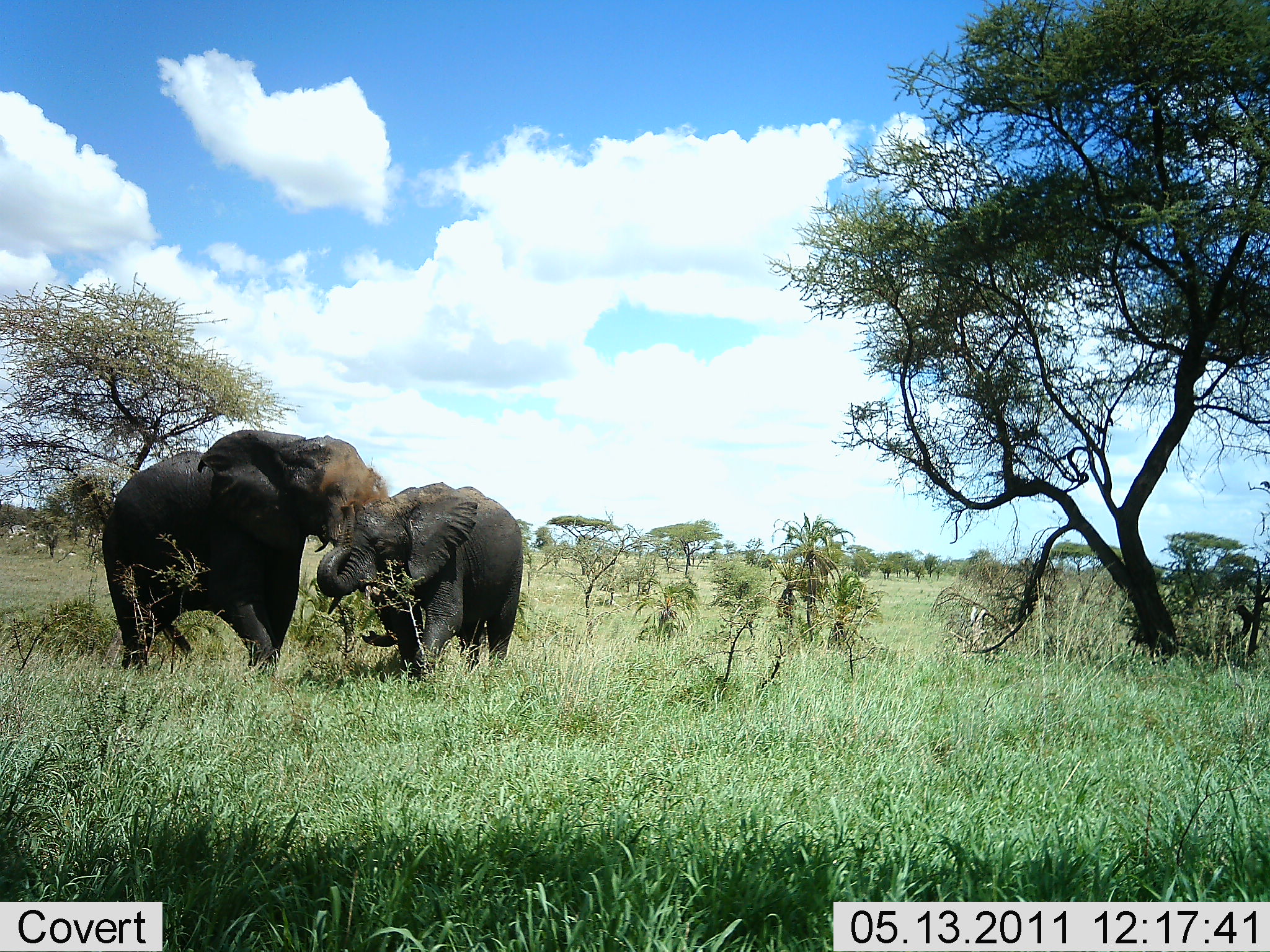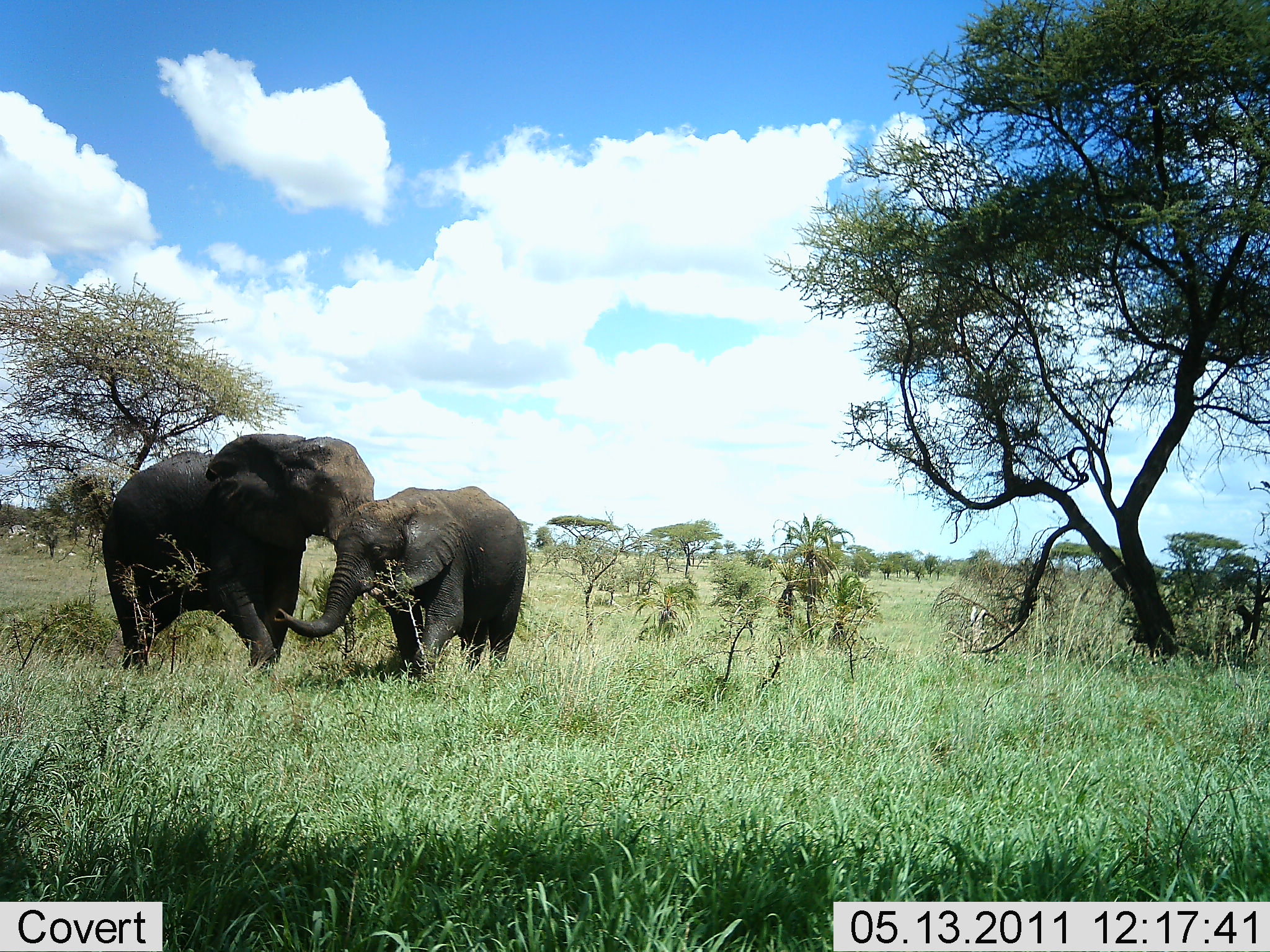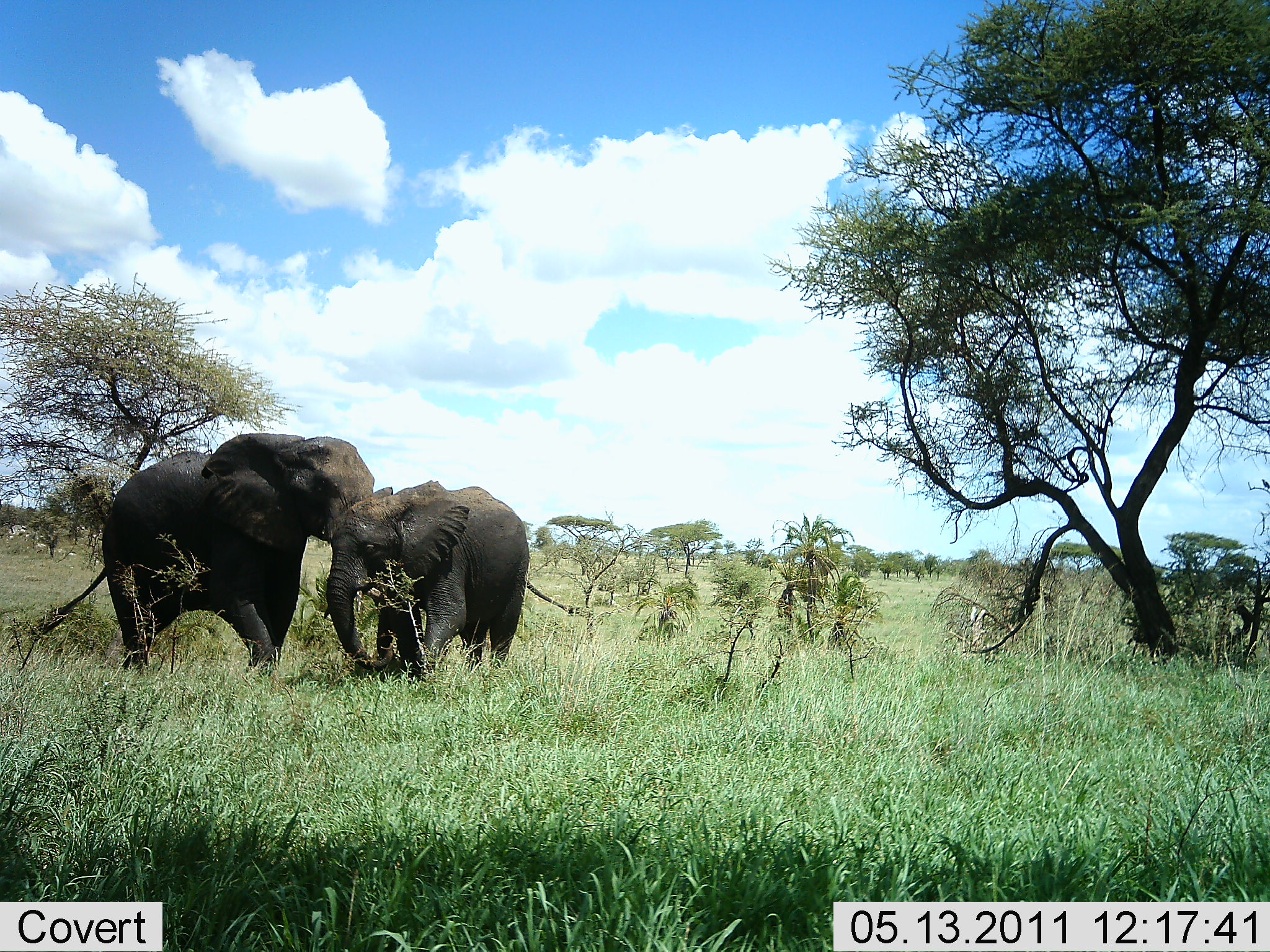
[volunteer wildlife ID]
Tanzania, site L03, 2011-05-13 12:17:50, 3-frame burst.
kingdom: Animalia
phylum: Chordata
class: Mammalia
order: Proboscidea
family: Elephantidae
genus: Loxodonta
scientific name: Loxodonta africana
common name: african bush elephant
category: elephant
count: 2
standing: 50%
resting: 0%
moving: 0%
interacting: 86%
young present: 36%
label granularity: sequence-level